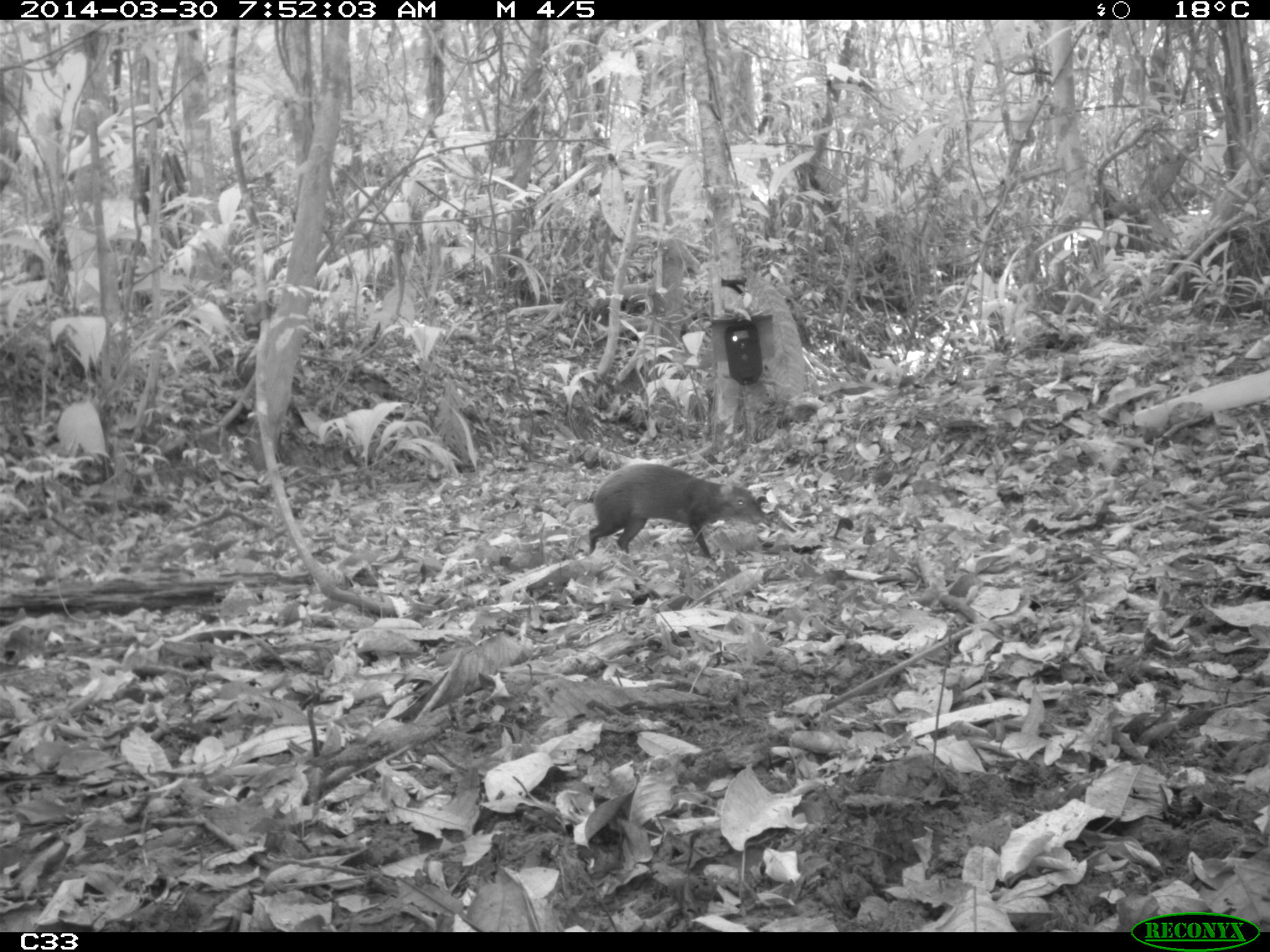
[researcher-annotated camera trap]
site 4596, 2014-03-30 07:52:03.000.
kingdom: Animalia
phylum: Chordata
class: Mammalia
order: Rodentia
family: Dasyproctidae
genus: Dasyprocta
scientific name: Dasyprocta leporina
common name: red-rumped agouti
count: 1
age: adult